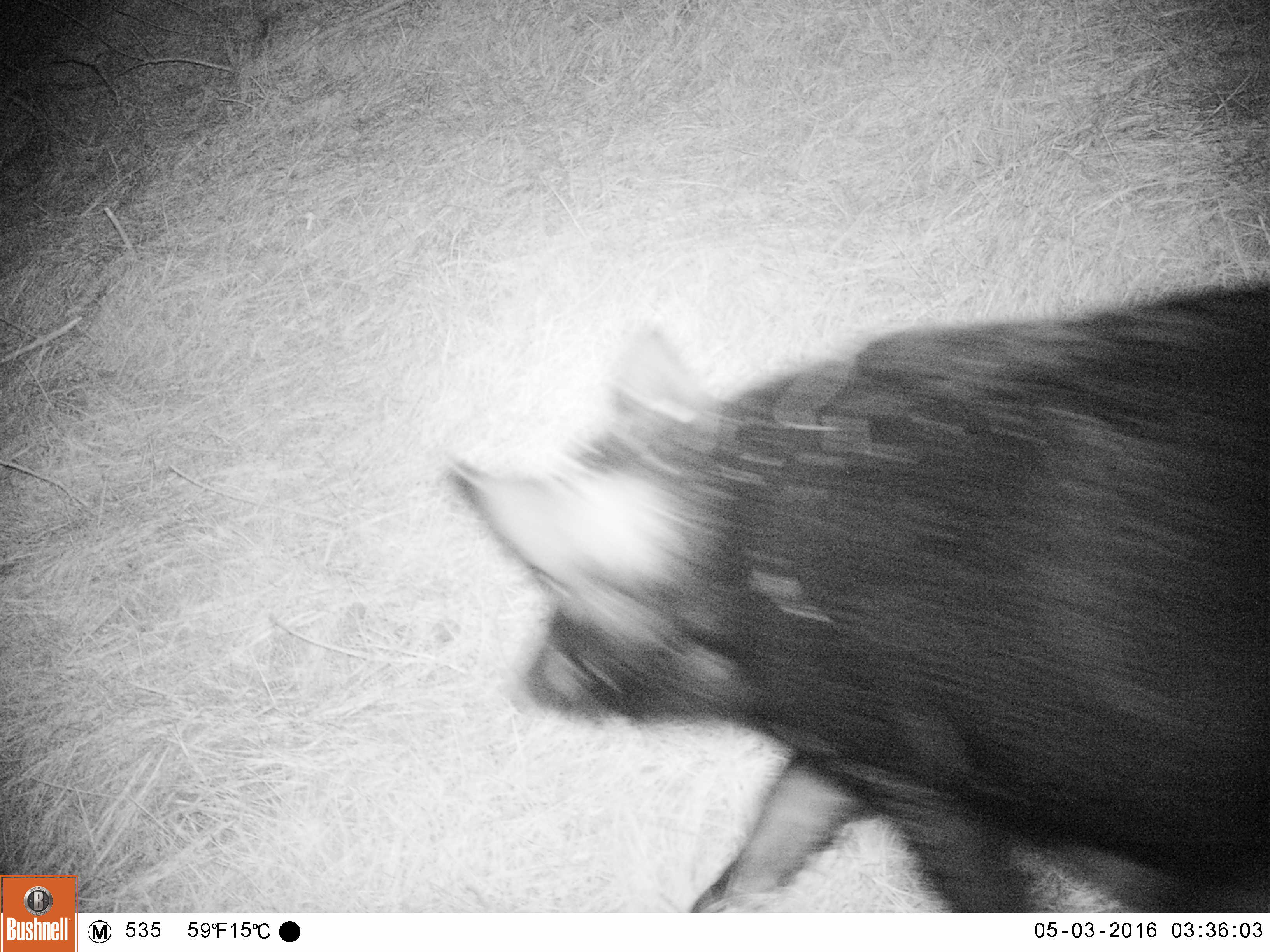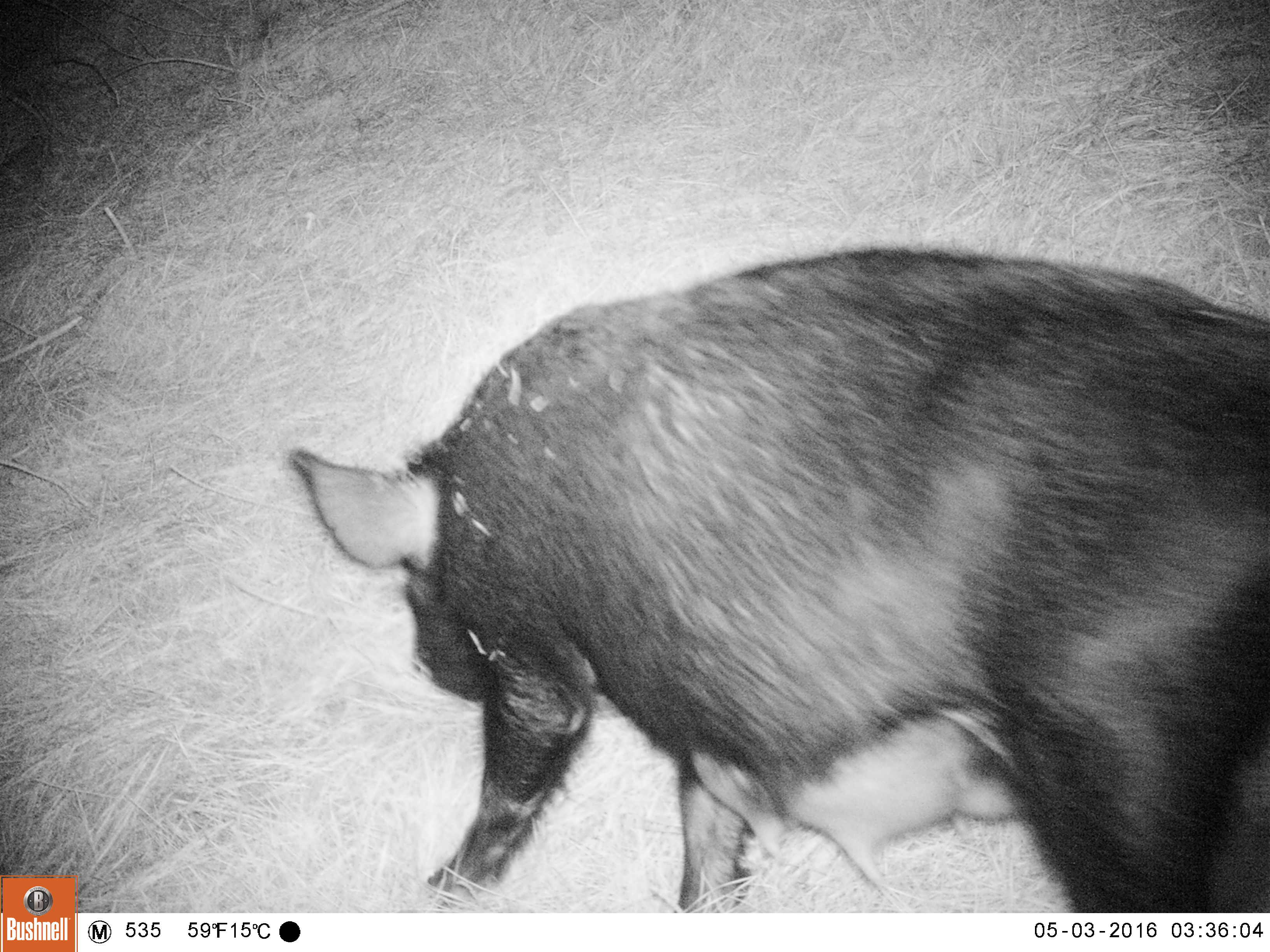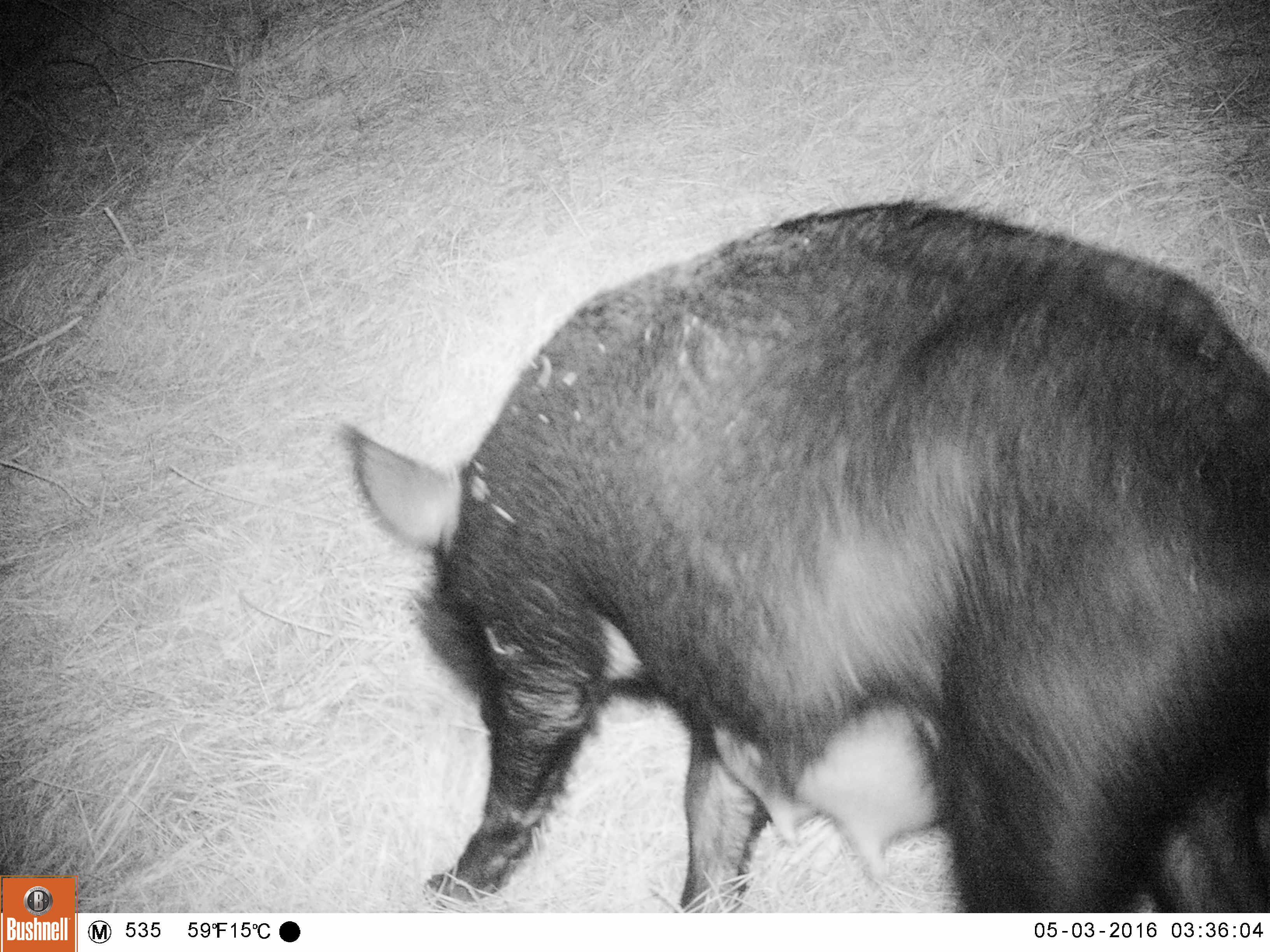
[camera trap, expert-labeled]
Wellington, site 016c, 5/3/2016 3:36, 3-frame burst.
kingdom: Animalia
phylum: Chordata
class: Mammalia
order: Artiodactyla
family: Suidae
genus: Sus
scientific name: Sus scrofa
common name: pig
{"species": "pig (Sus scrofa)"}